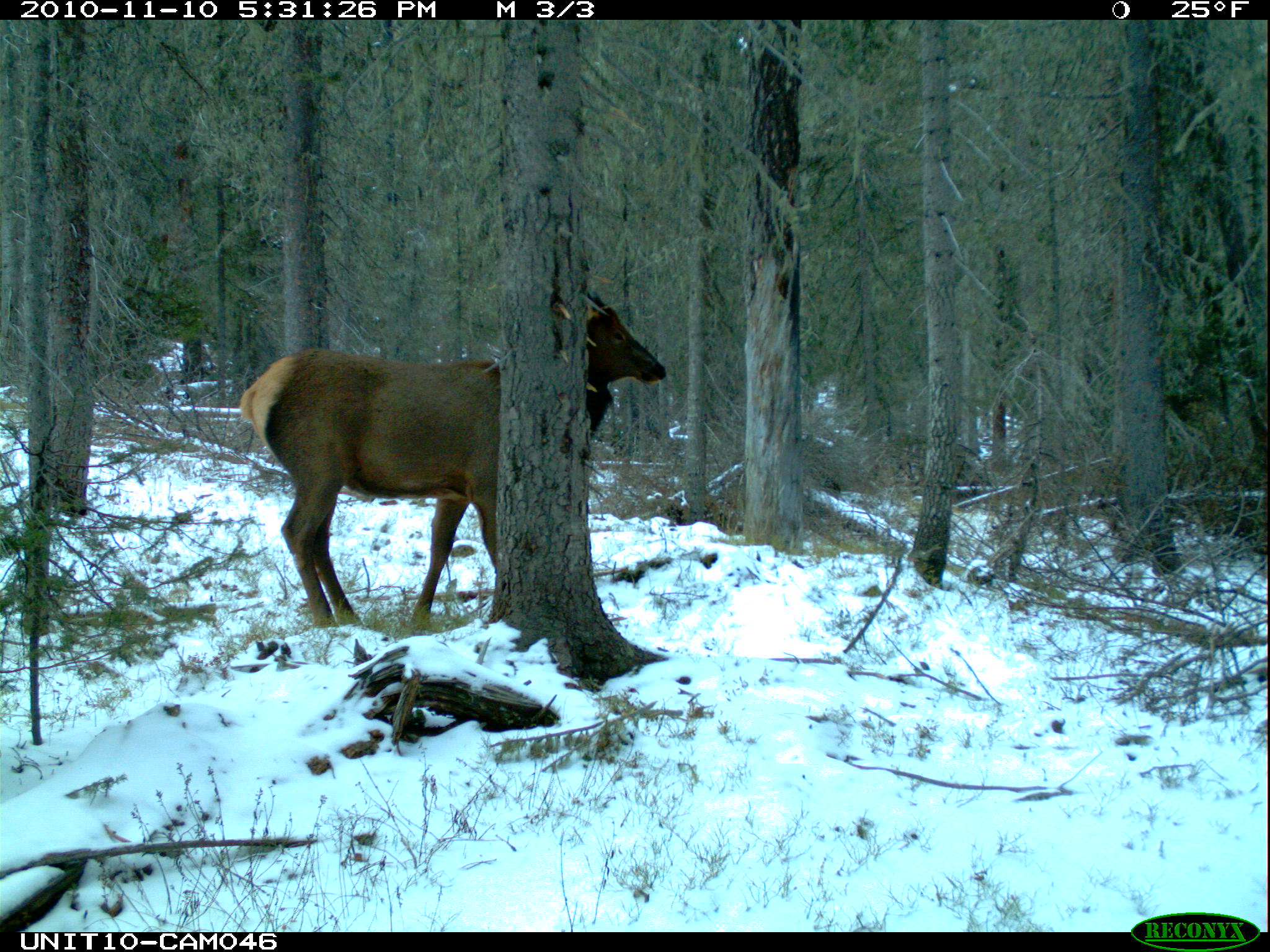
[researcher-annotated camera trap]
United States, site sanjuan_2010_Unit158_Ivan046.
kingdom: Animalia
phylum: Chordata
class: Mammalia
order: Artiodactyla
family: Cervidae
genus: Cervus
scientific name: Cervus elaphus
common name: red deer